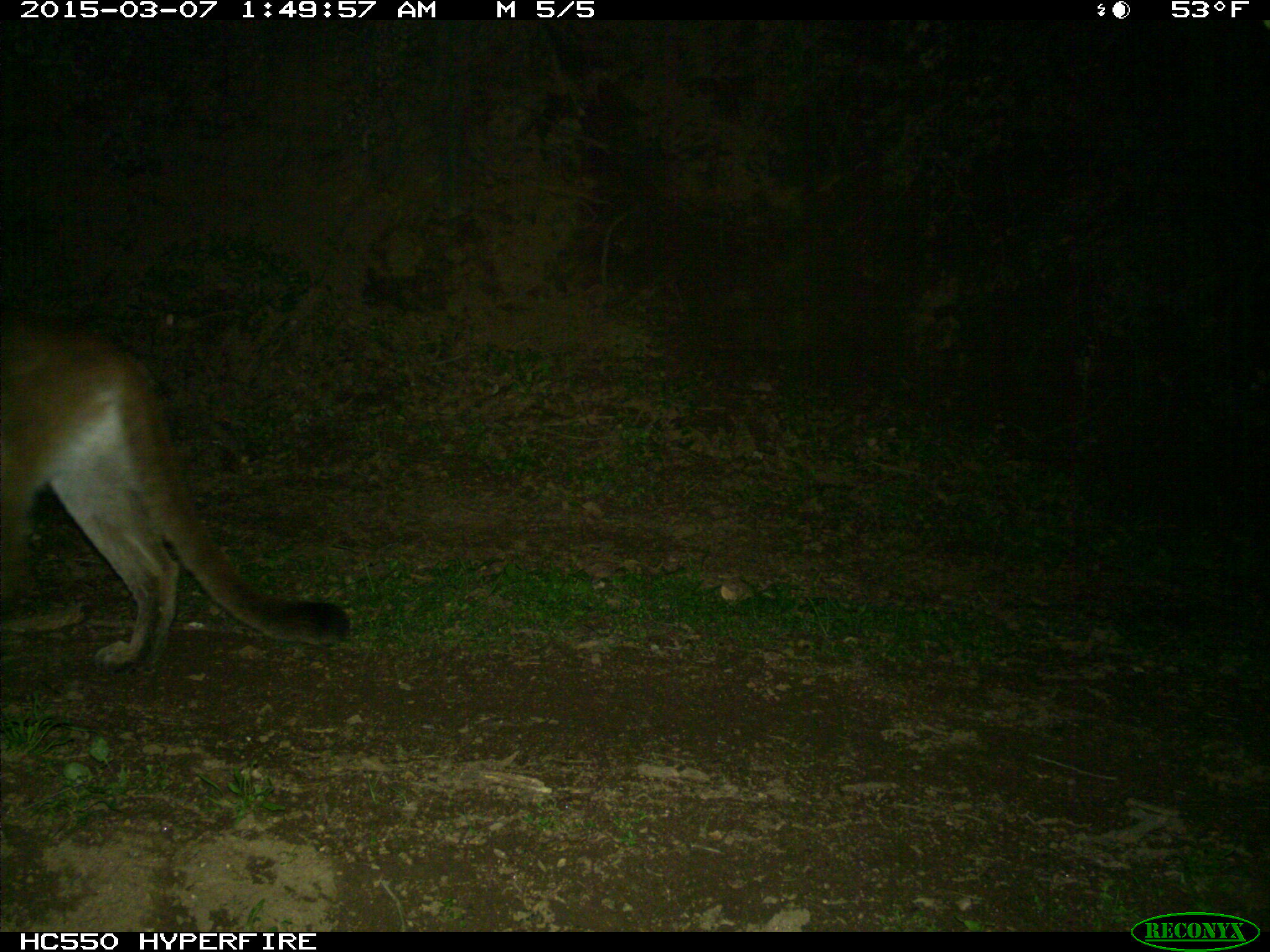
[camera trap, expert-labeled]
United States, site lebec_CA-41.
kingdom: Animalia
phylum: Chordata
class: Mammalia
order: Carnivora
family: Felidae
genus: Puma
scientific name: Puma concolor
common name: mountain lion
Puma concolor (mountain lion).